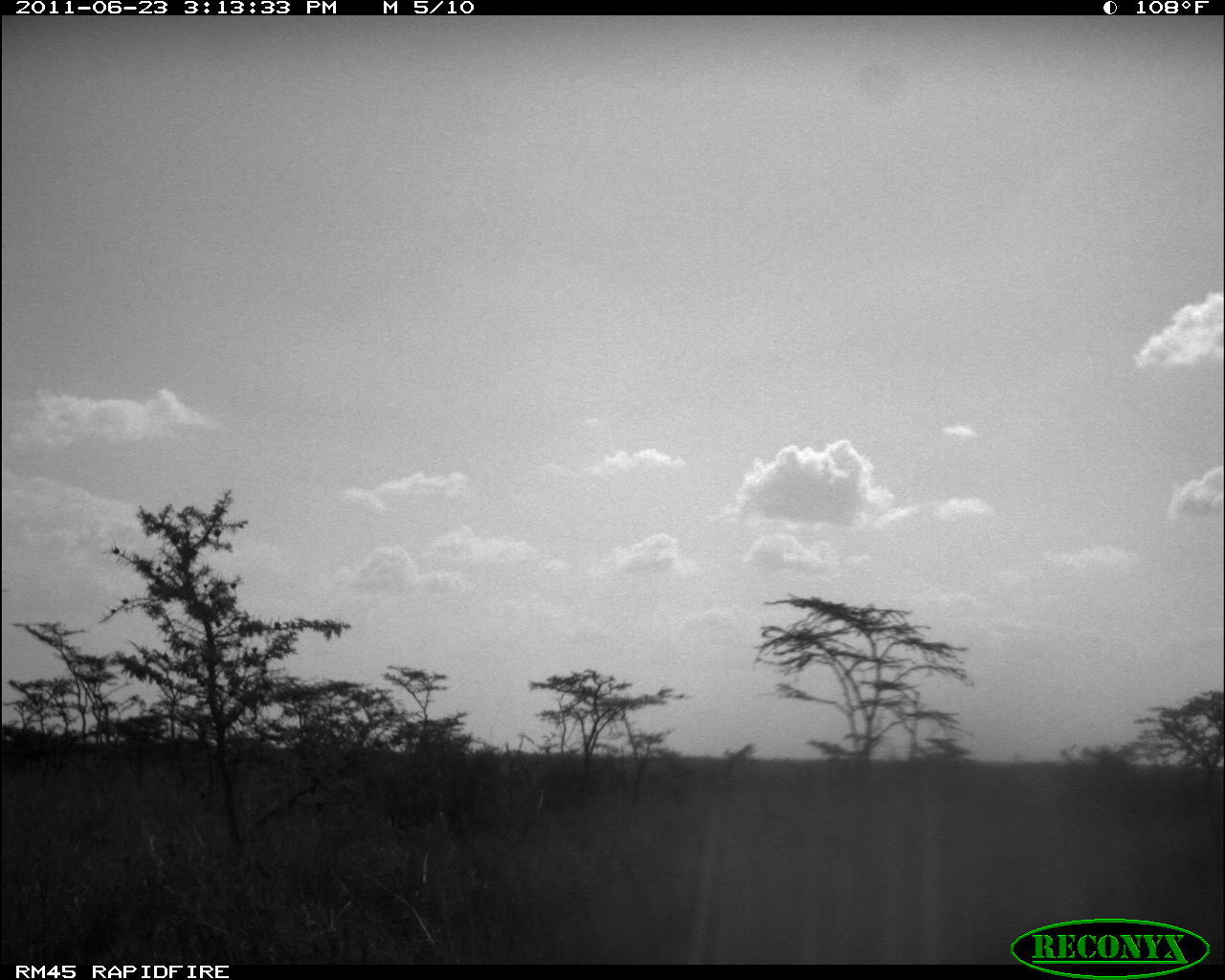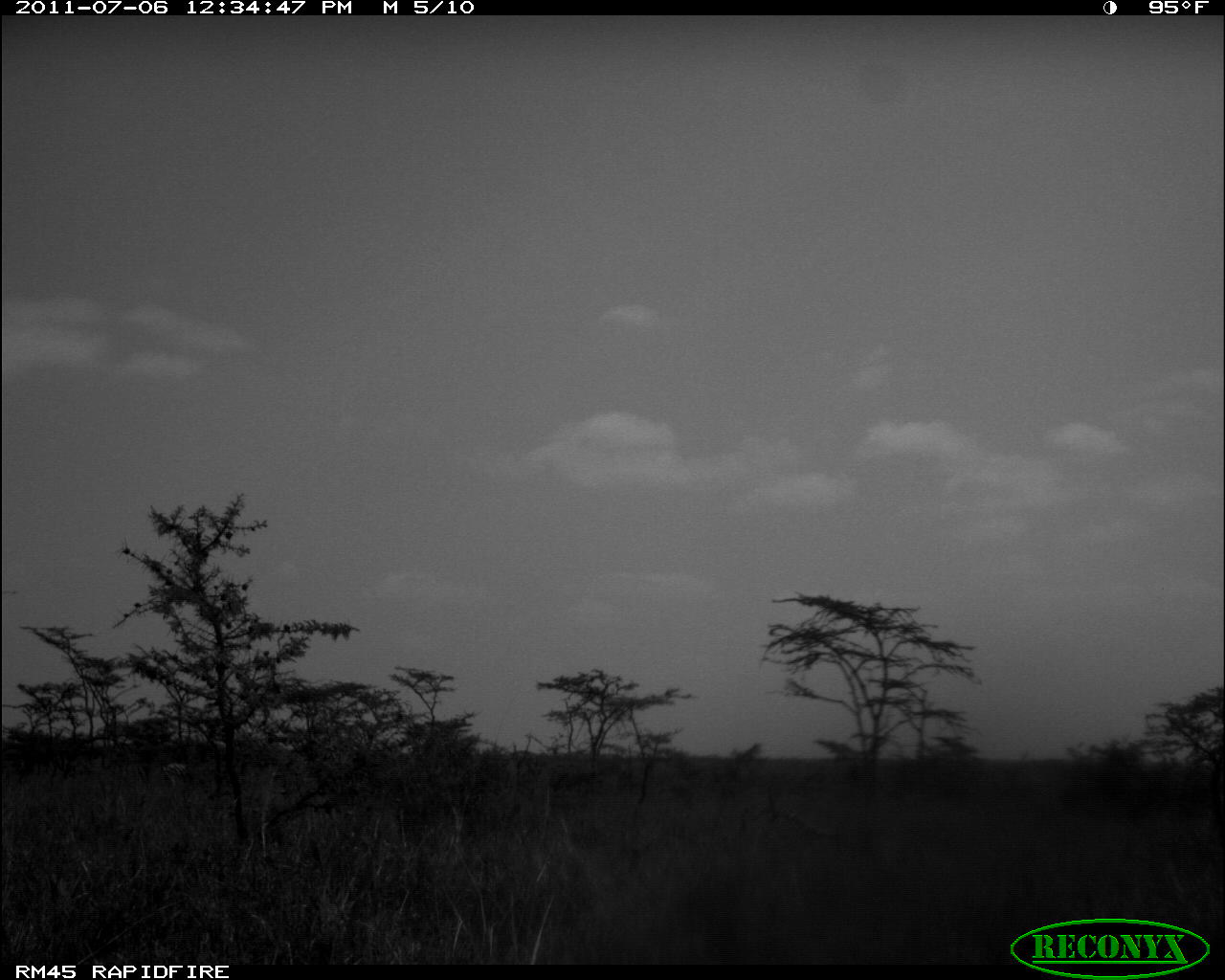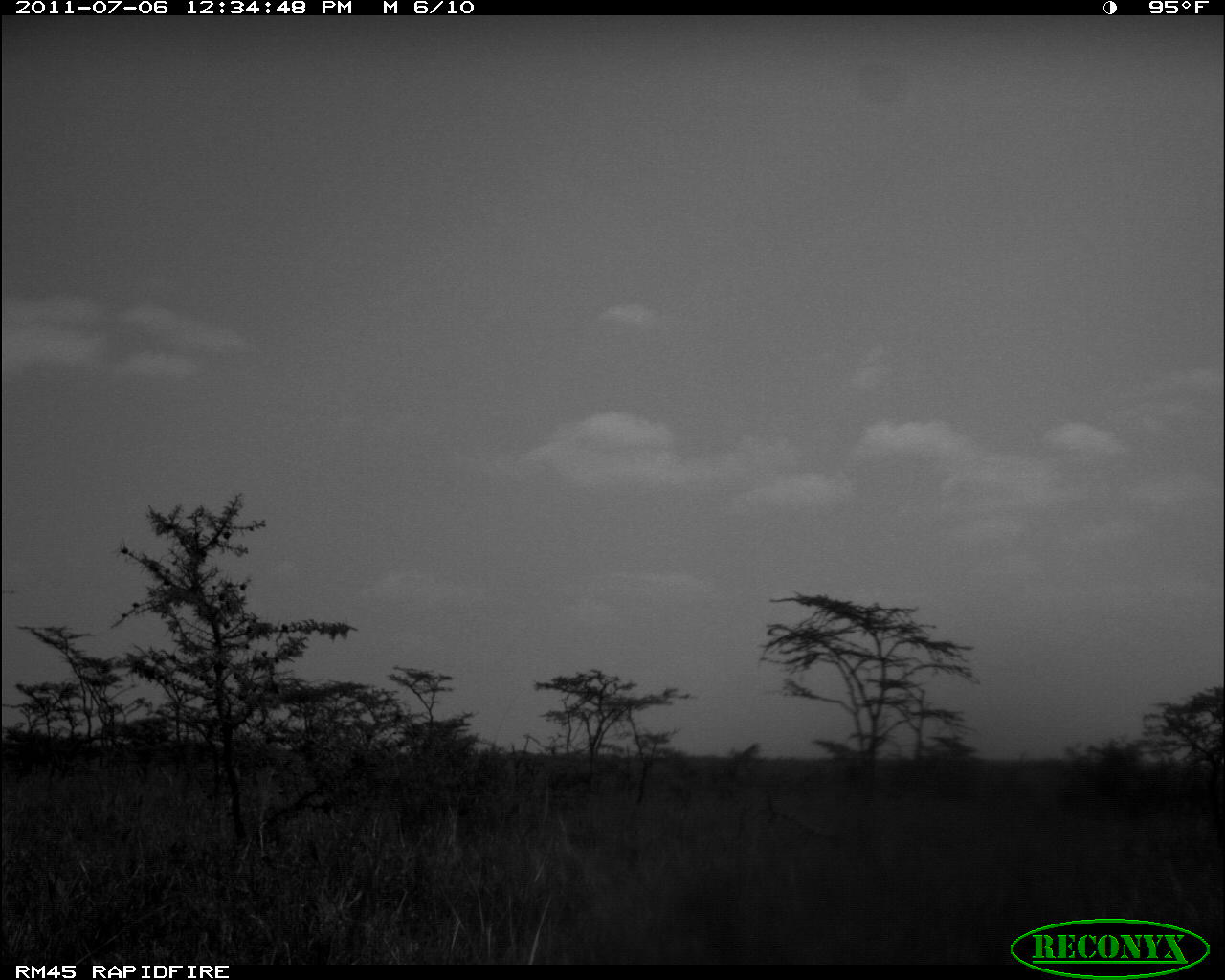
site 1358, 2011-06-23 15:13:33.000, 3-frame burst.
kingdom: Animalia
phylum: Chordata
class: Mammalia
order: Perissodactyla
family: Equidae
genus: Equus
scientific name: Equus quagga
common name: plains zebra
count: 1